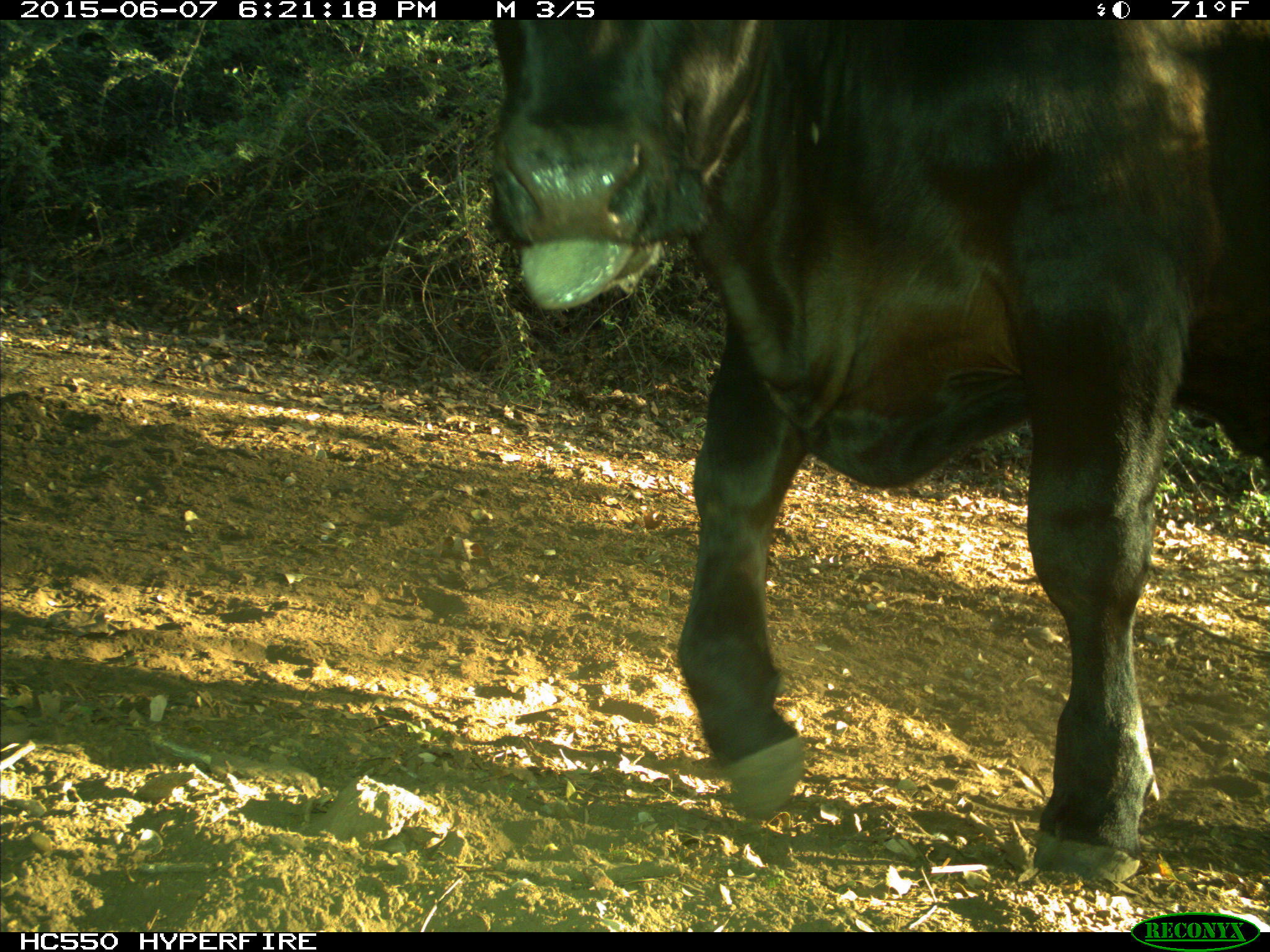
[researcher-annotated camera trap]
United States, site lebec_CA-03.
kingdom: Animalia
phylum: Chordata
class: Mammalia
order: Artiodactyla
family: Bovidae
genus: Bos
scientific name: Bos taurus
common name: domestic cow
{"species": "Bos taurus (domestic cow)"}